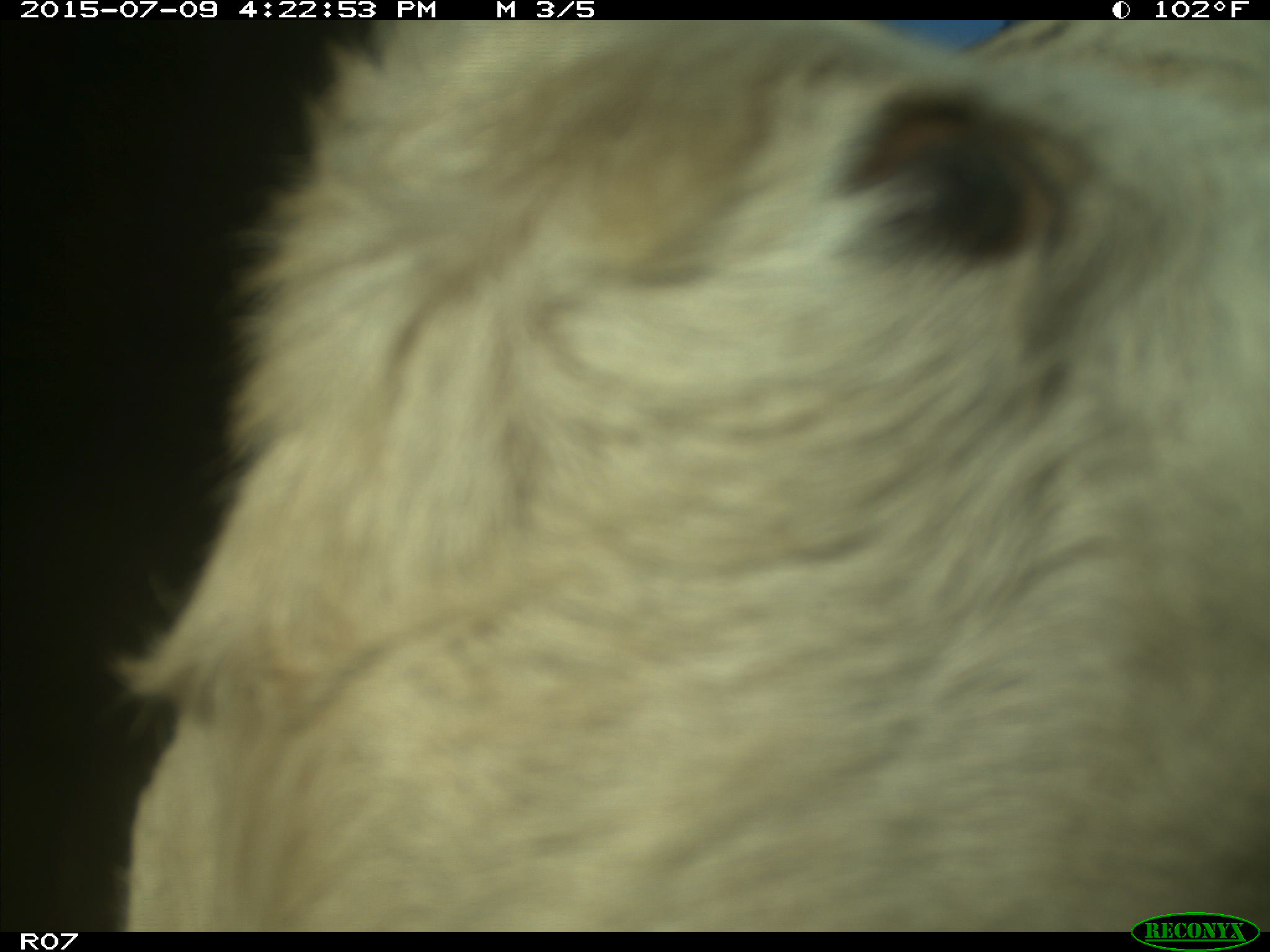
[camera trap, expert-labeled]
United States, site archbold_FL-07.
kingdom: Animalia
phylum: Chordata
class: Mammalia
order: Artiodactyla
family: Bovidae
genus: Bos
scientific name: Bos taurus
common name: domestic cow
Bos taurus (domestic cow).